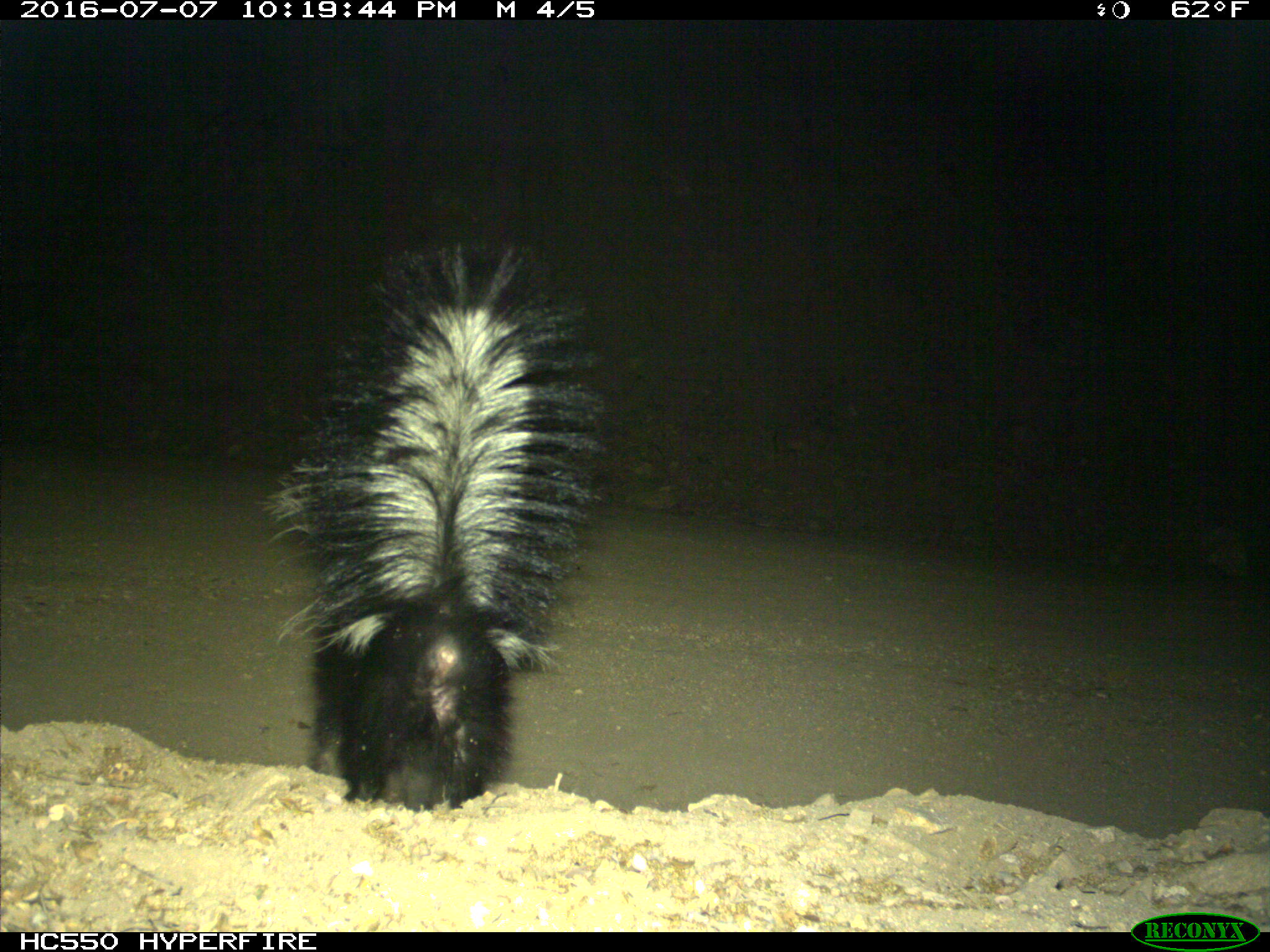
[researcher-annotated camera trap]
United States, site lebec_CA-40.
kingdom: Animalia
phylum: Chordata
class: Mammalia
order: Carnivora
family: Mephitidae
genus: Mephitis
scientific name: Mephitis mephitis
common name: striped skunk